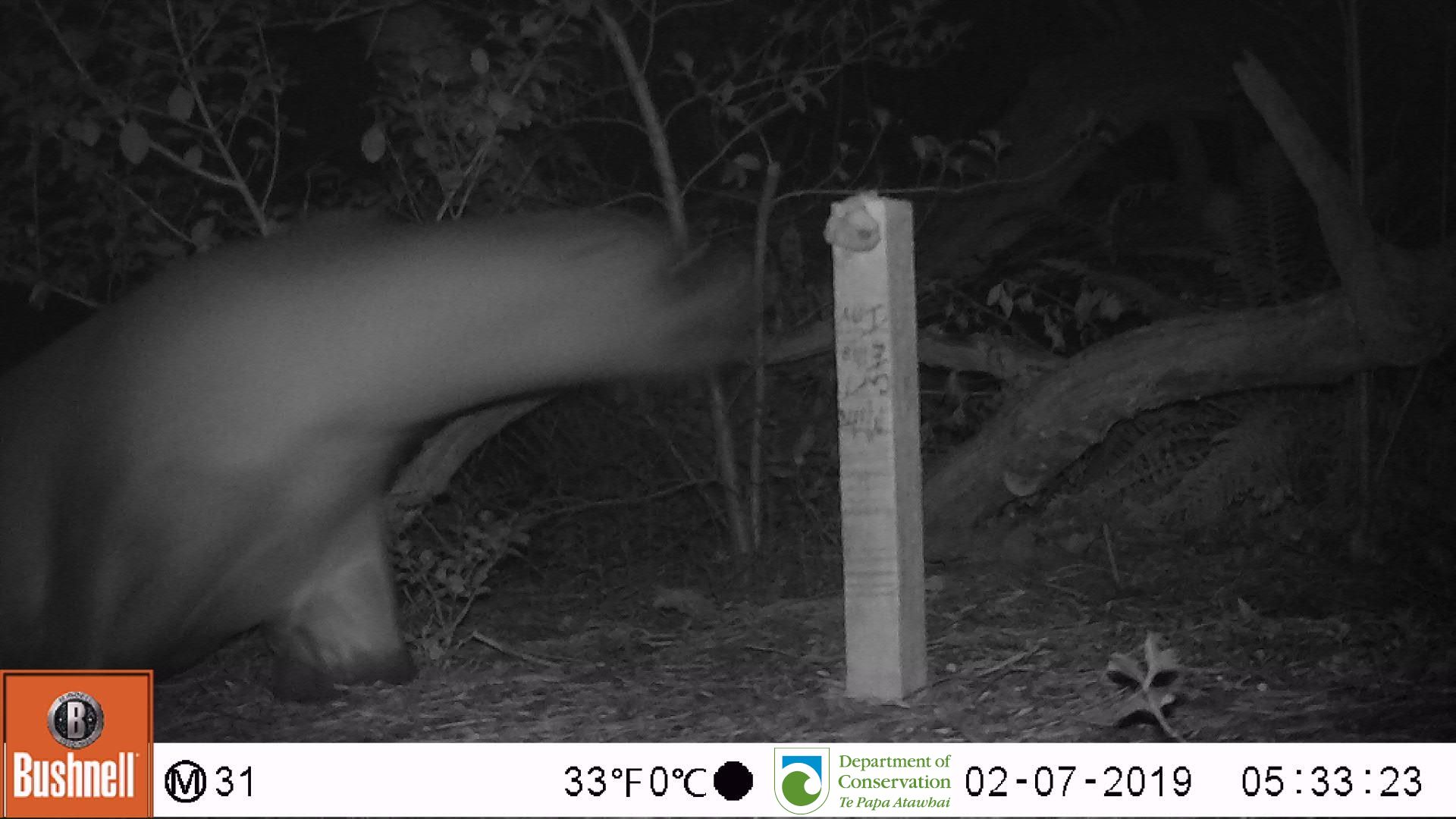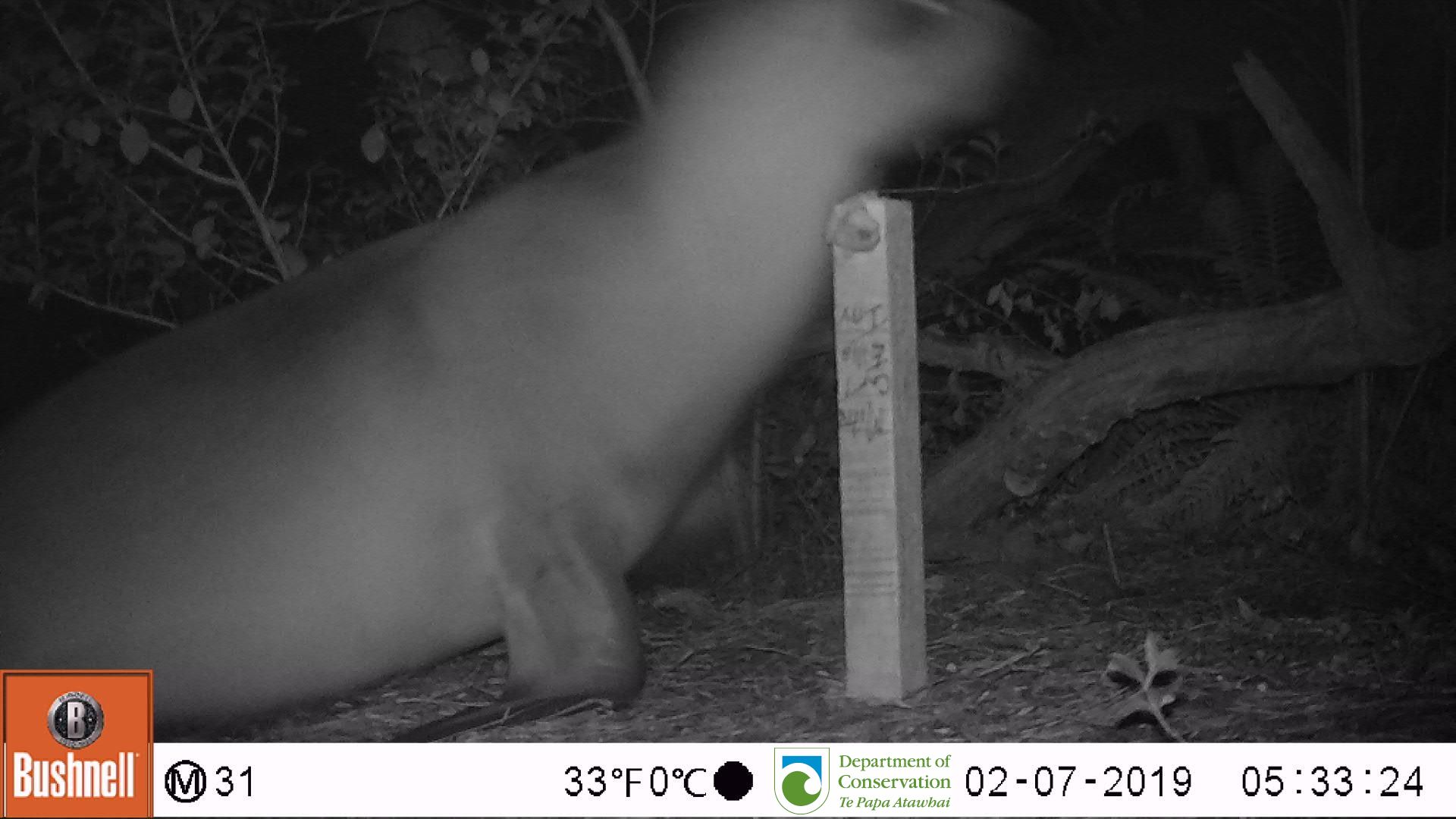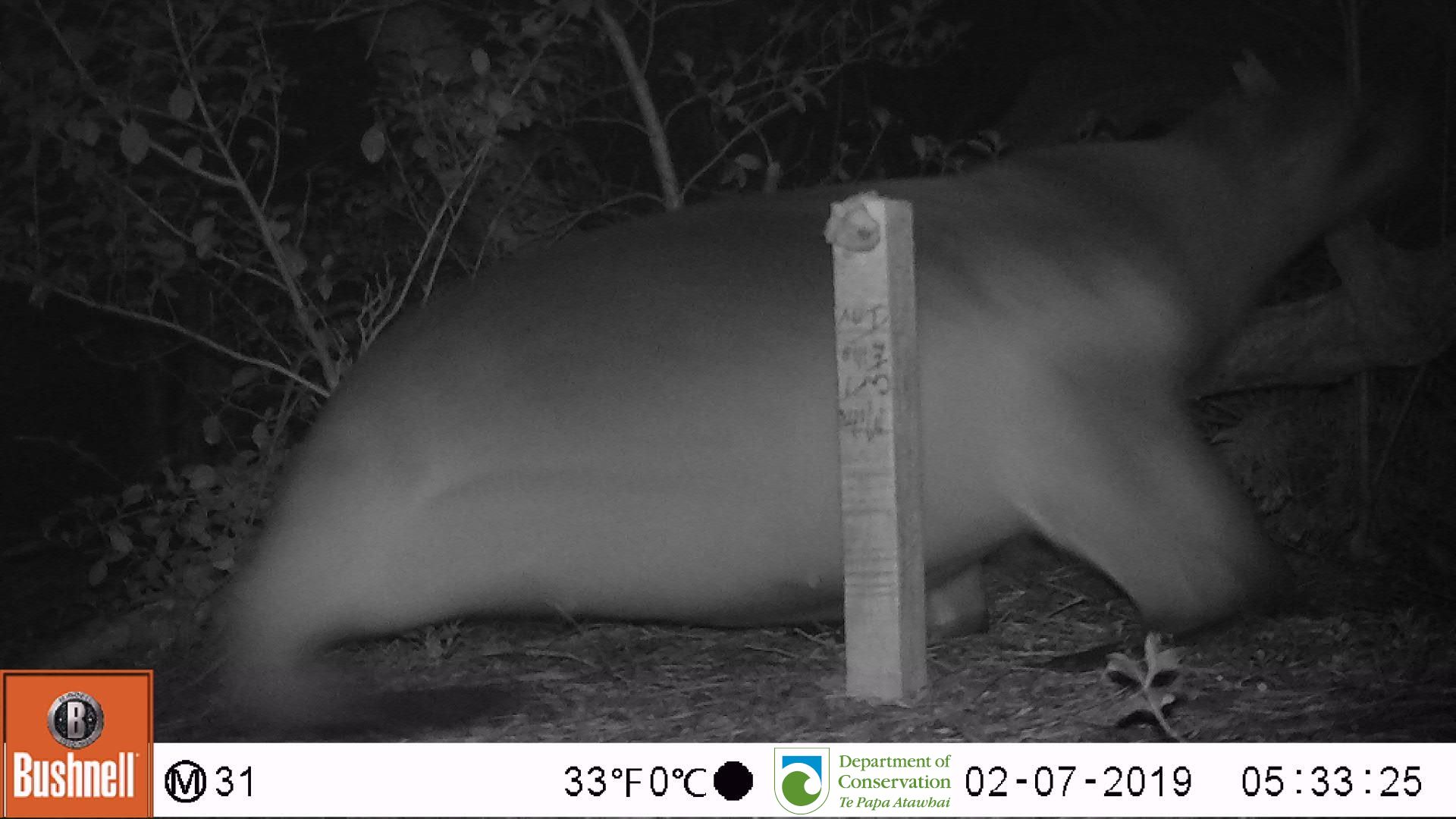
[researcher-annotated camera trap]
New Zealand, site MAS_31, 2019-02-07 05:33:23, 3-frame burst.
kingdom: Animalia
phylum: Chordata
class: Mammalia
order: Carnivora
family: Otariidae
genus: Phocarctos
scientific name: Phocarctos hookeri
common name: new zealand sea lion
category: sealion